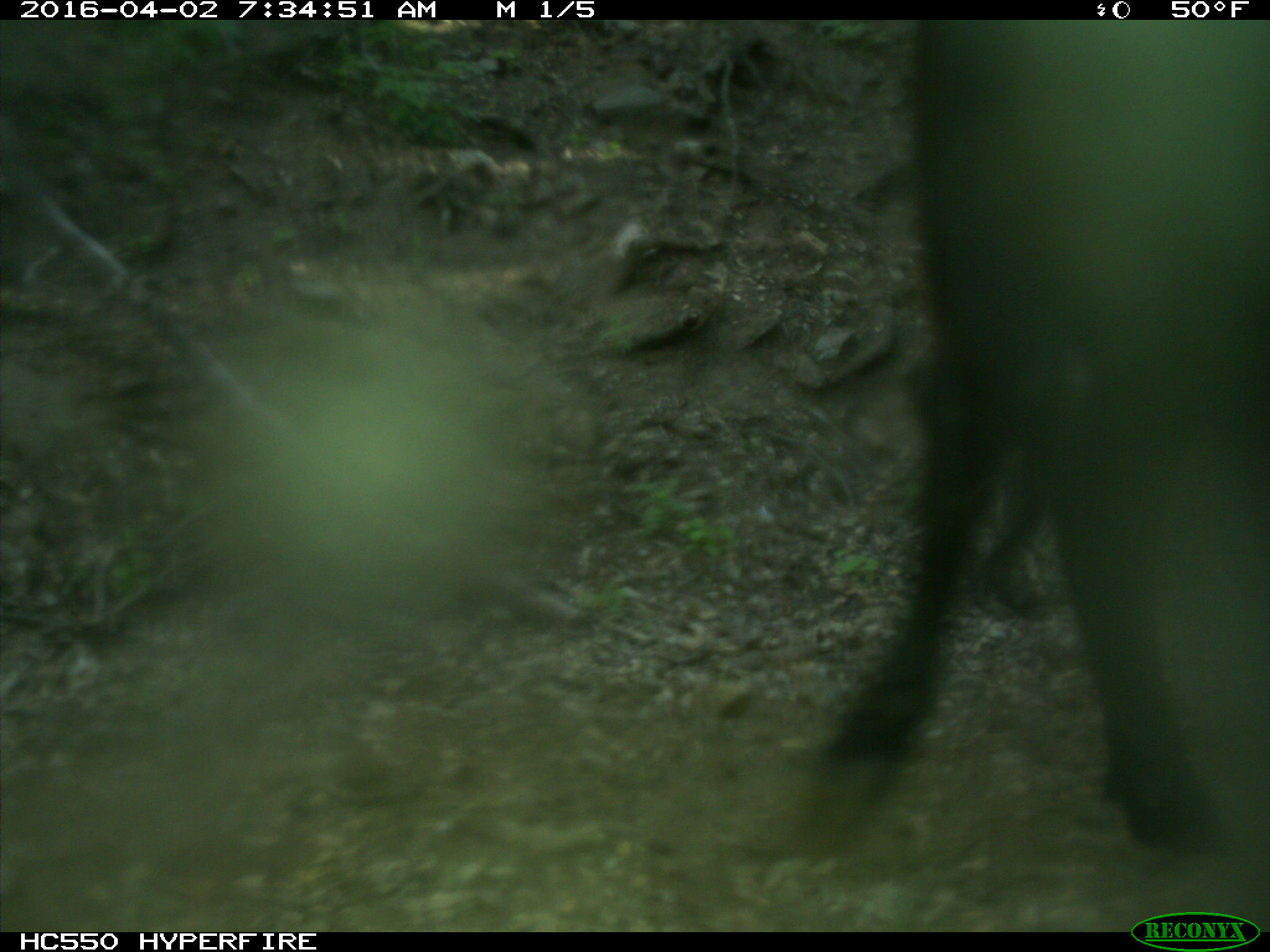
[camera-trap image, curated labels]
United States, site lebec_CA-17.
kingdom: Animalia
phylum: Chordata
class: Mammalia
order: Artiodactyla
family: Bovidae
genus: Bos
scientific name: Bos taurus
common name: domestic cow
Bos taurus (domestic cow).